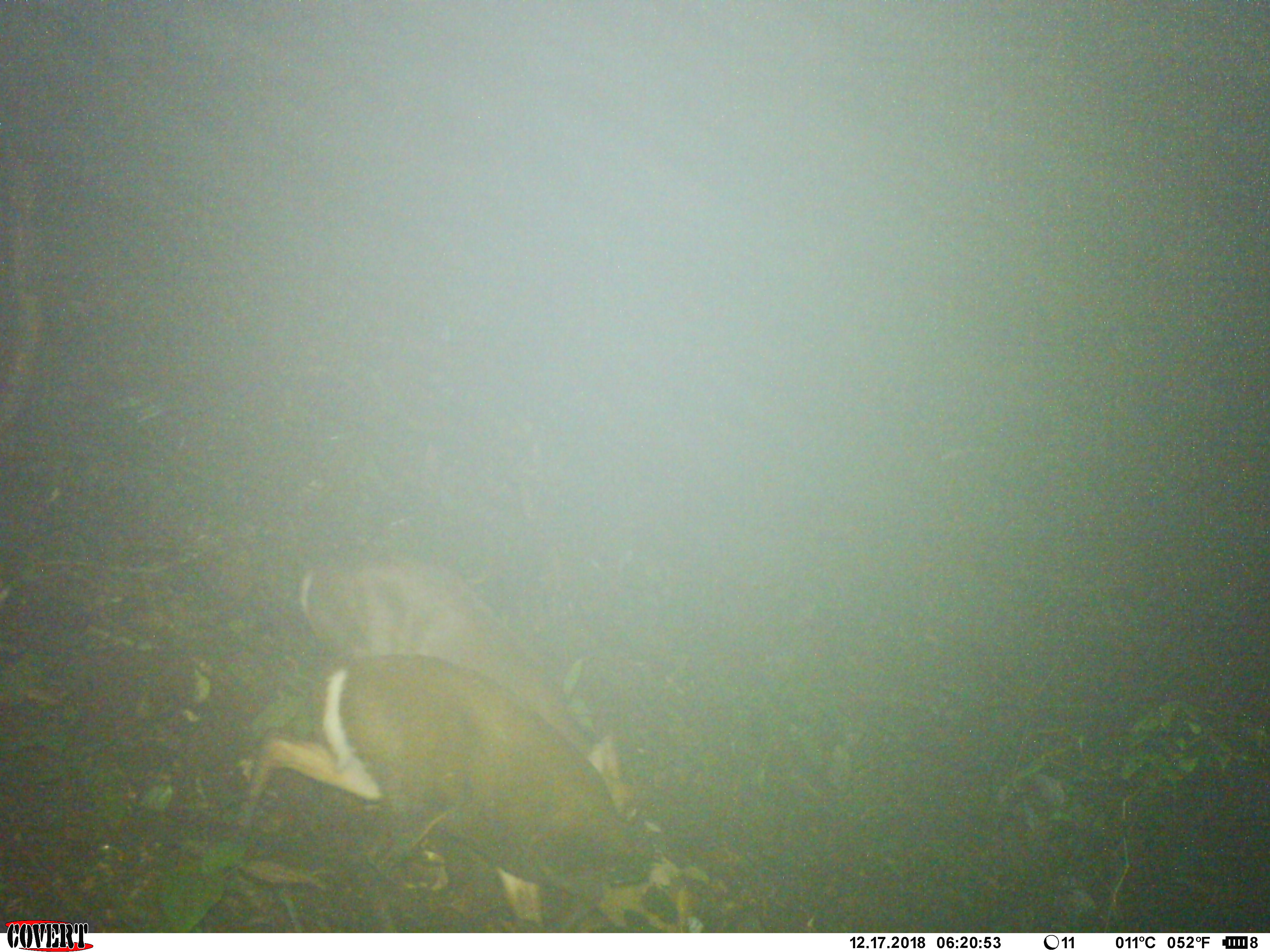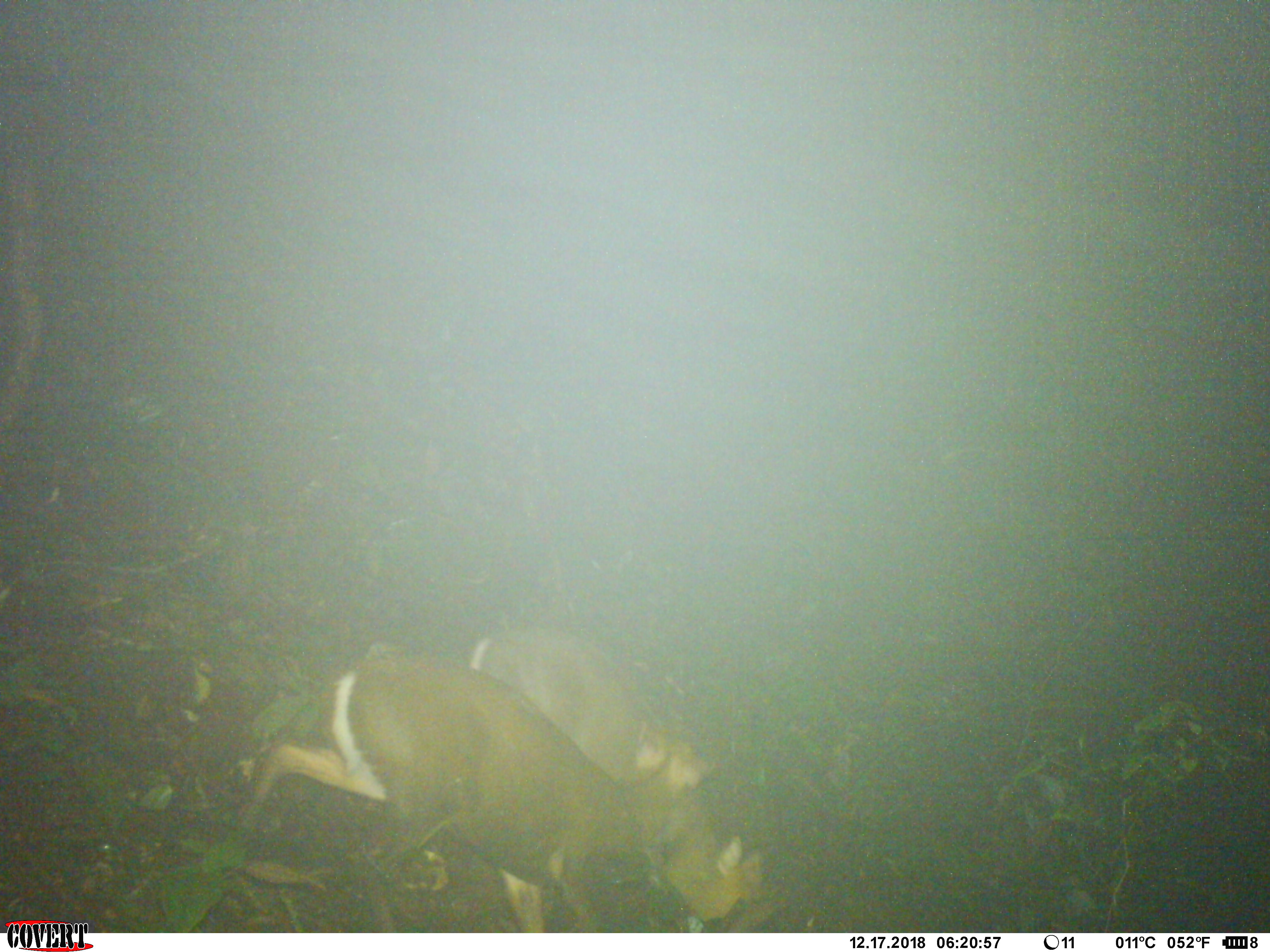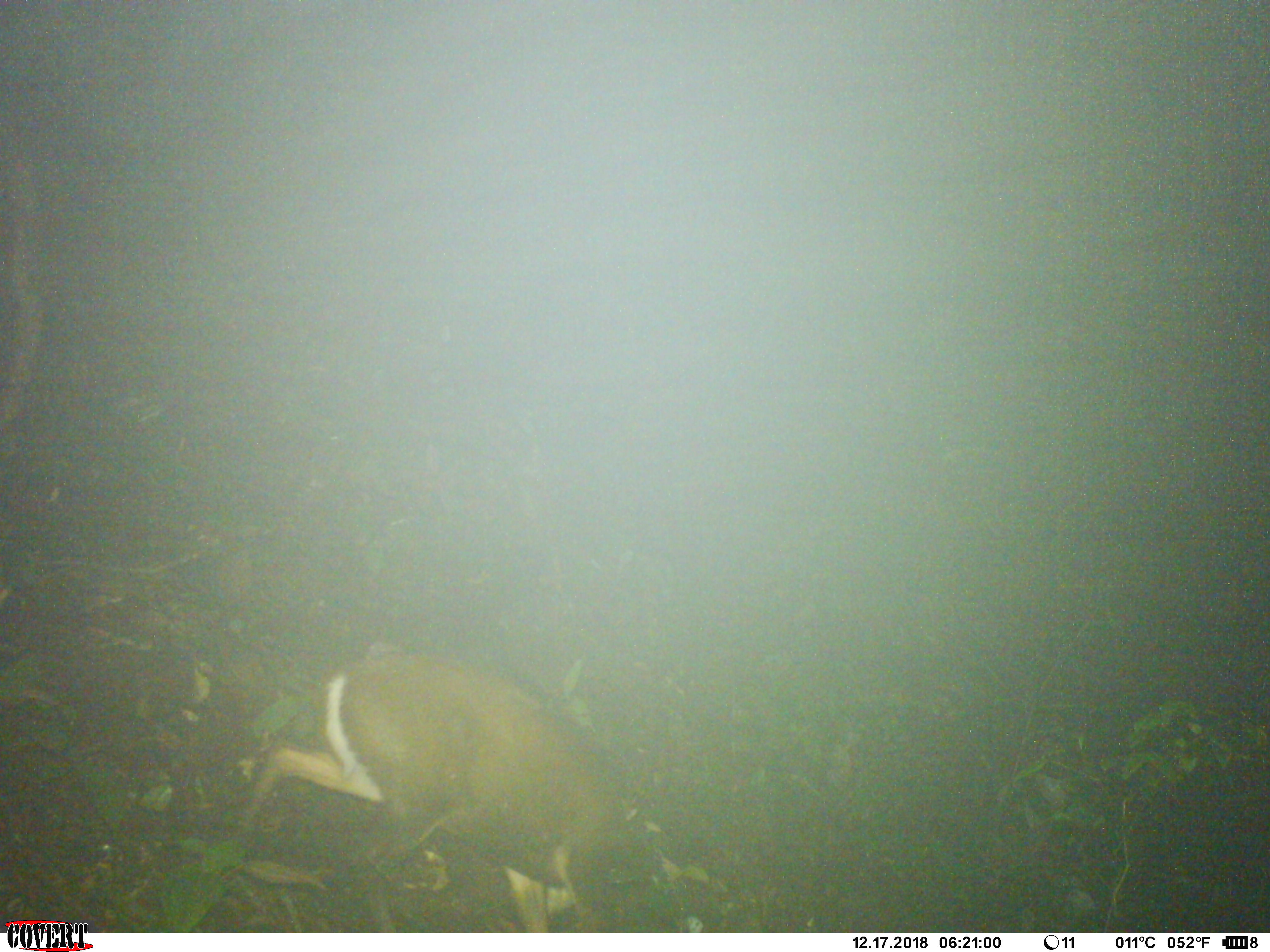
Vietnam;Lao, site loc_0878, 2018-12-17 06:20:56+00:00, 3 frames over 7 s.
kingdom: Animalia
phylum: Chordata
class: Mammalia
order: Artiodactyla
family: Cervidae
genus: Muntiacus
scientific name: Muntiacus rooseveltorum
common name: roosevelt's muntjac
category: roosevelts muntjac group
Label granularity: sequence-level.